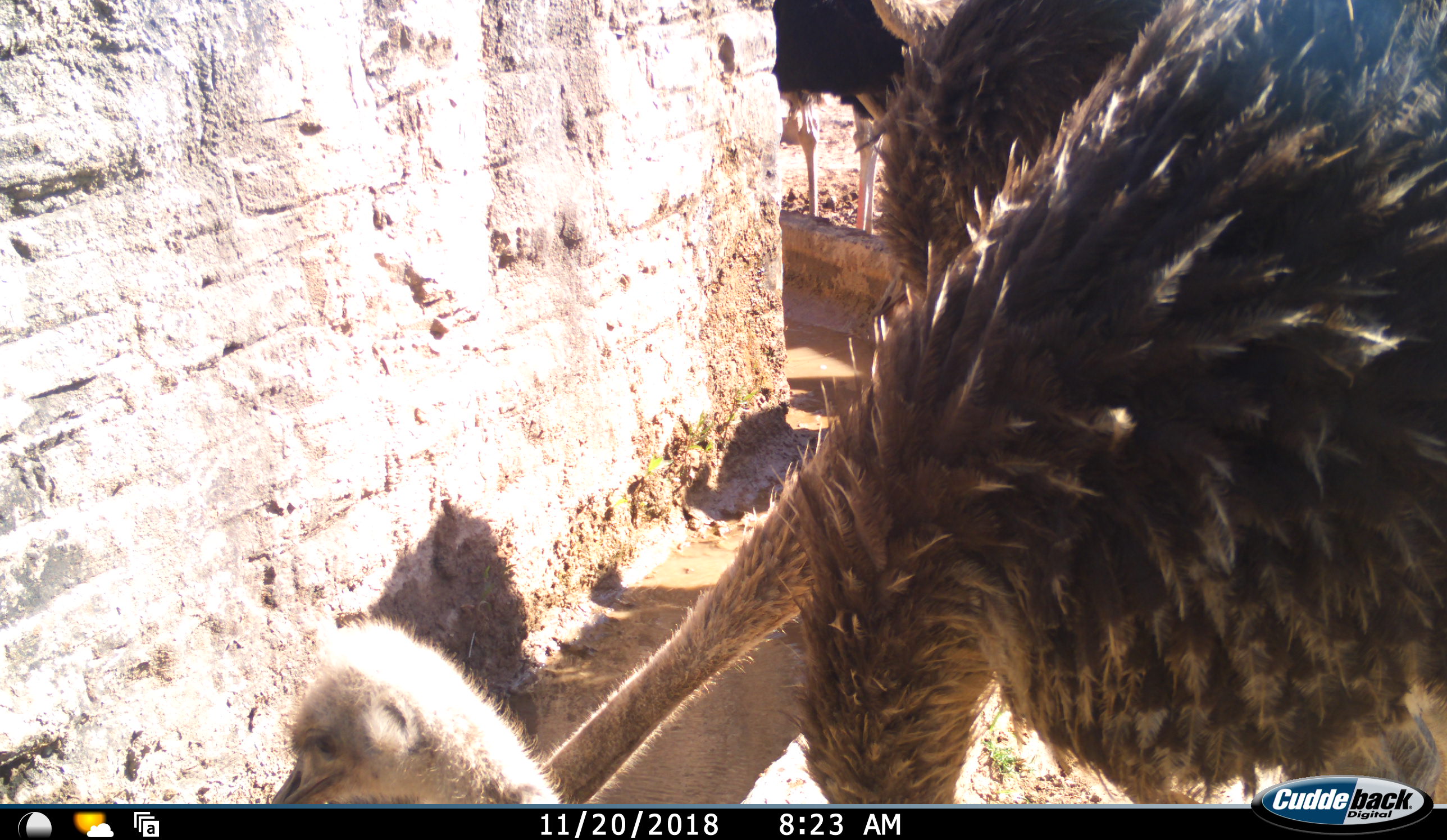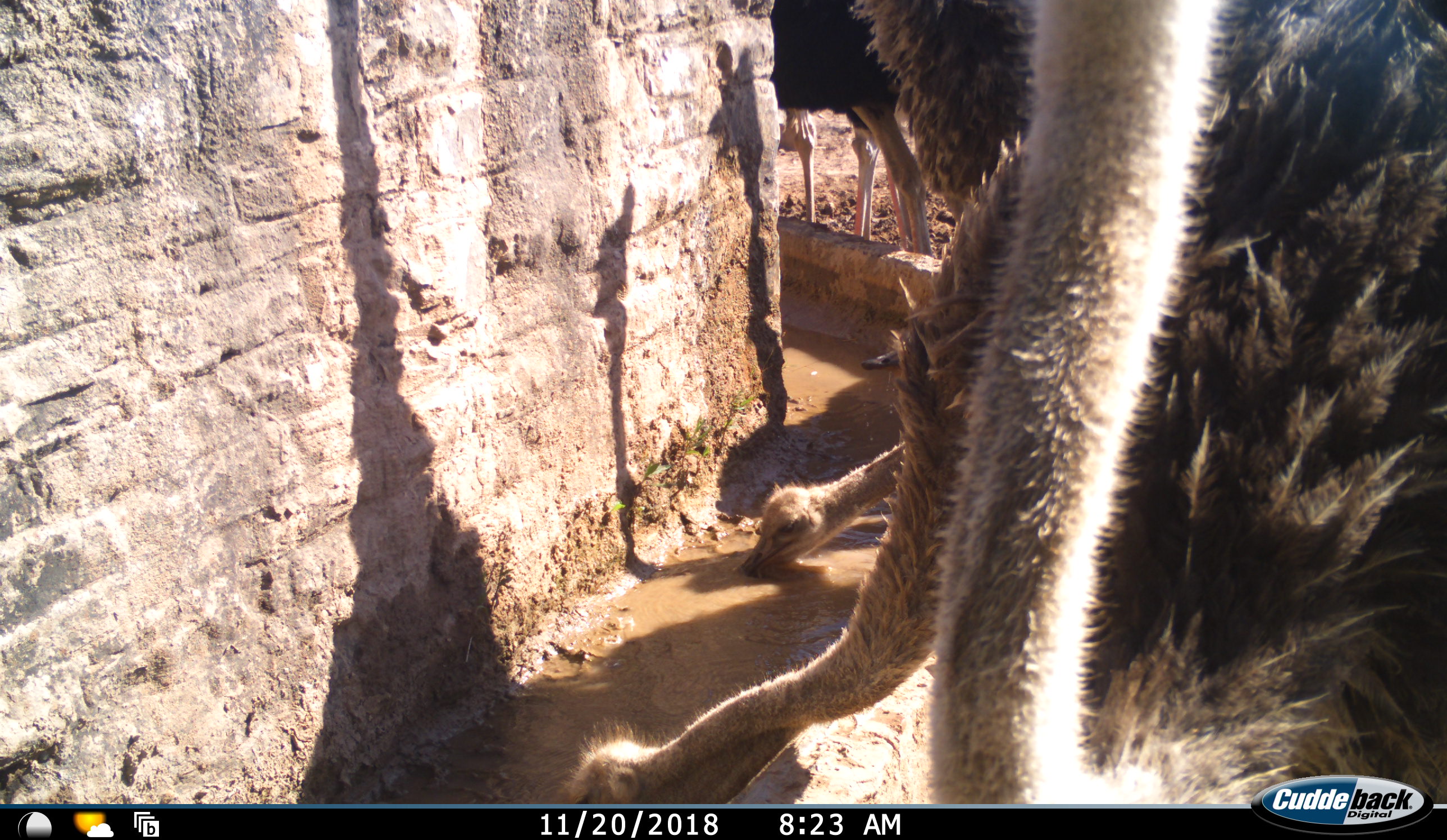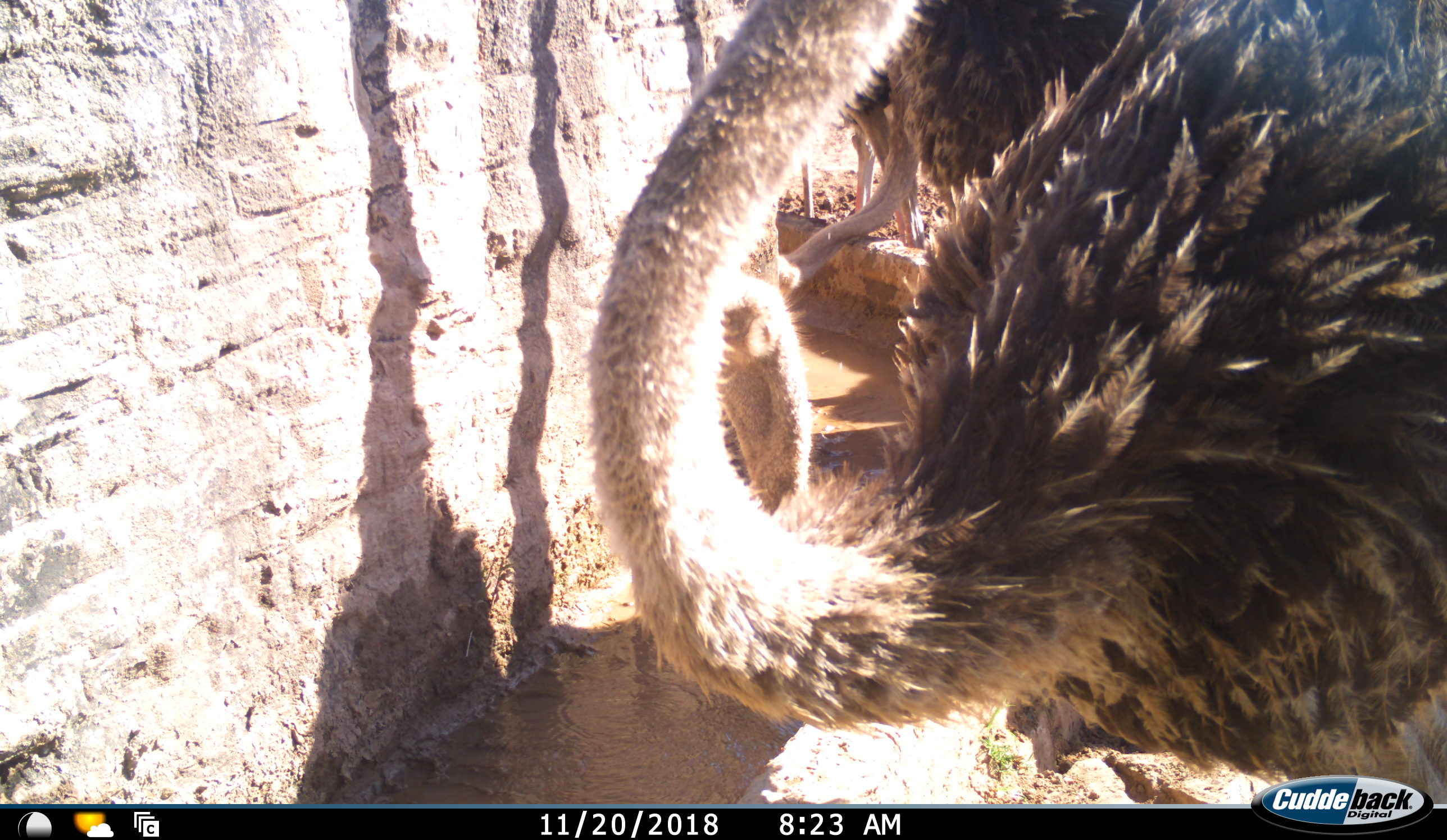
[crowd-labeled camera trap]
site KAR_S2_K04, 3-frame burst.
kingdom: Animalia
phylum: Chordata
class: Aves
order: Struthioniformes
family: Struthionidae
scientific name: Struthionidae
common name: ostrich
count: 5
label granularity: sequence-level